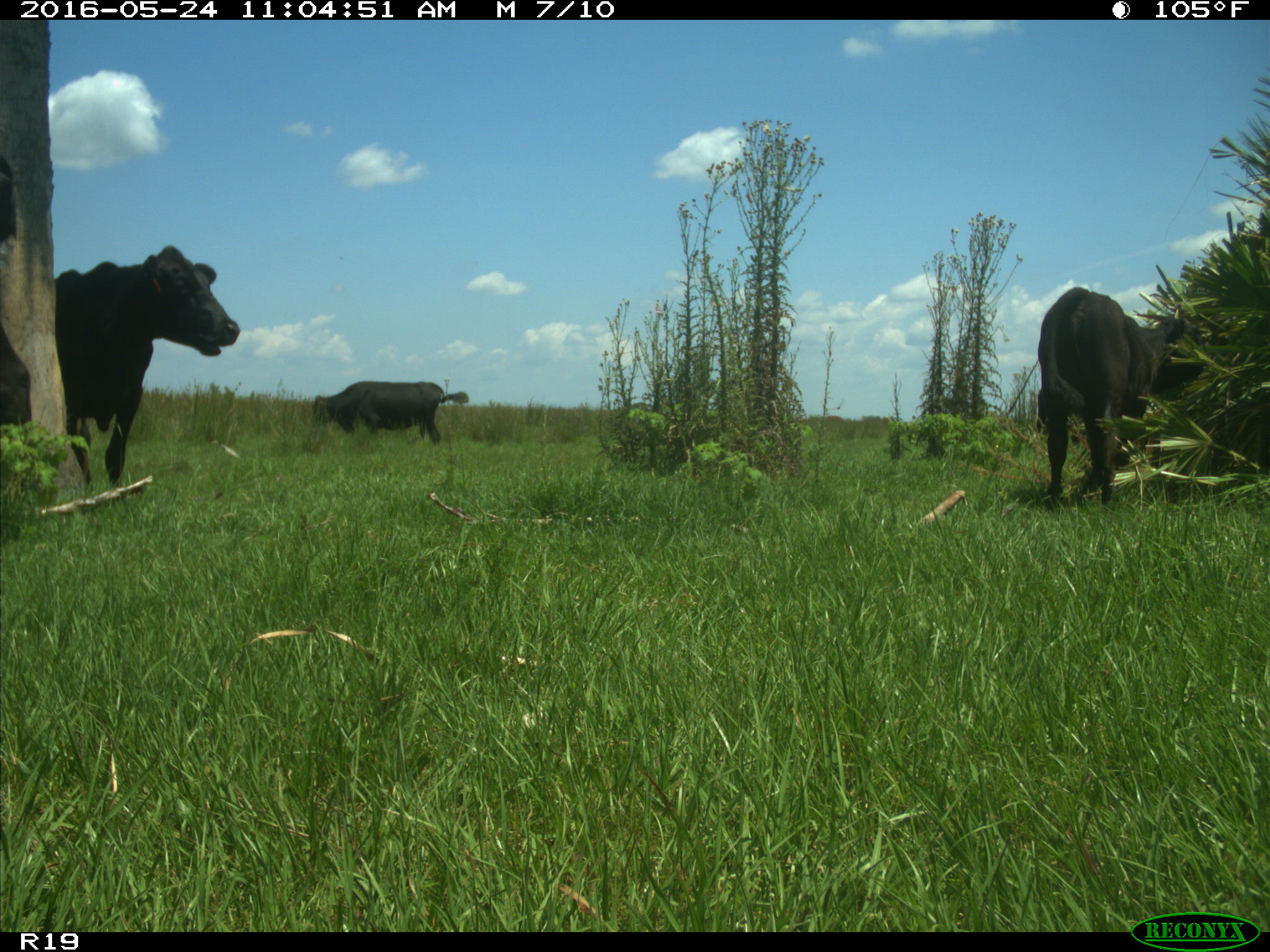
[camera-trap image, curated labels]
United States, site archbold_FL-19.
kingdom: Animalia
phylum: Chordata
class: Mammalia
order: Artiodactyla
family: Bovidae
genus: Bos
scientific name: Bos taurus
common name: domestic cow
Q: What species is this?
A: Bos taurus (domestic cow).